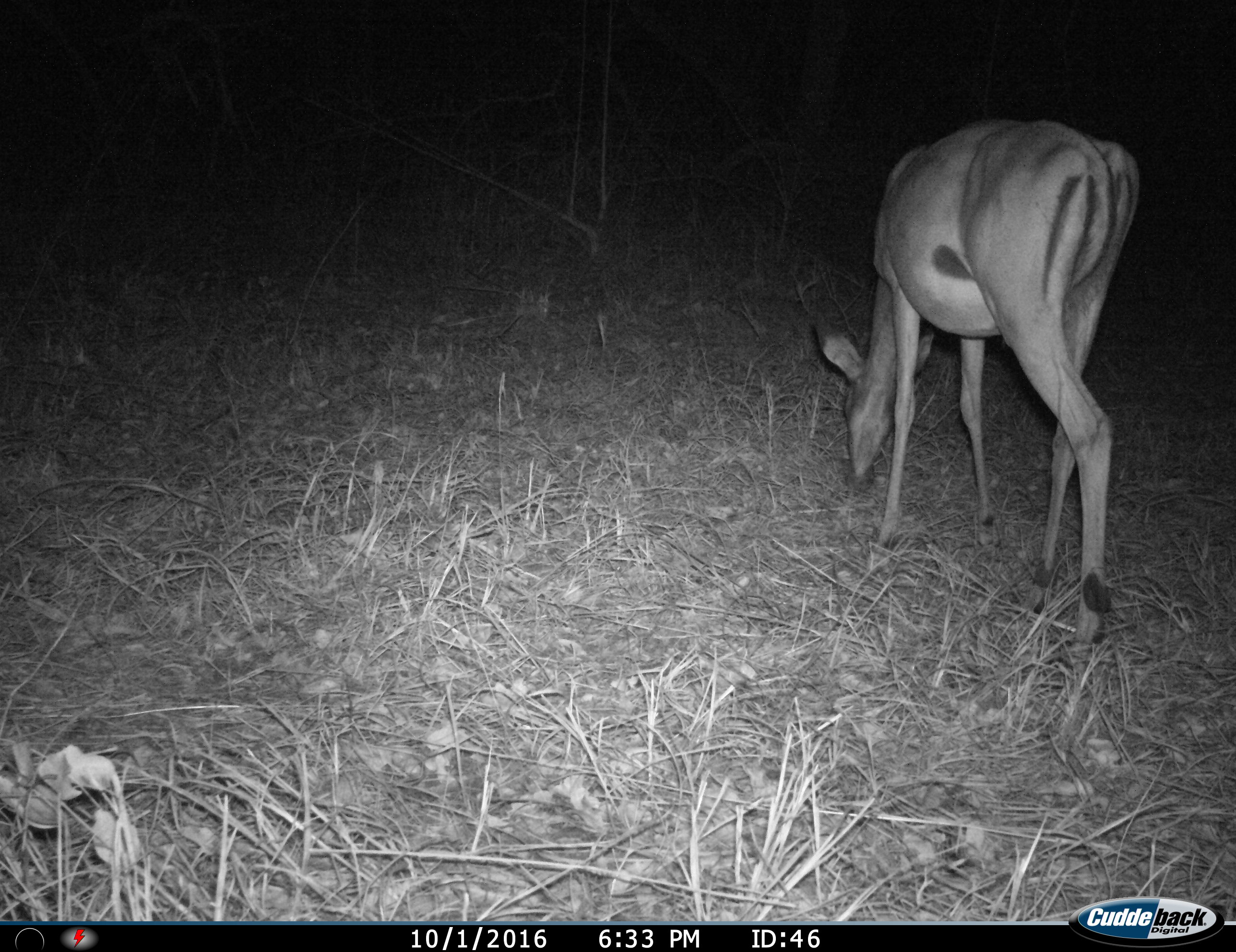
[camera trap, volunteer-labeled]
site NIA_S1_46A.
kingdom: Animalia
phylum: Chordata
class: Mammalia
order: Artiodactyla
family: Bovidae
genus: Aepyceros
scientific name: Aepyceros melampus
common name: impala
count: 1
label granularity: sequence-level